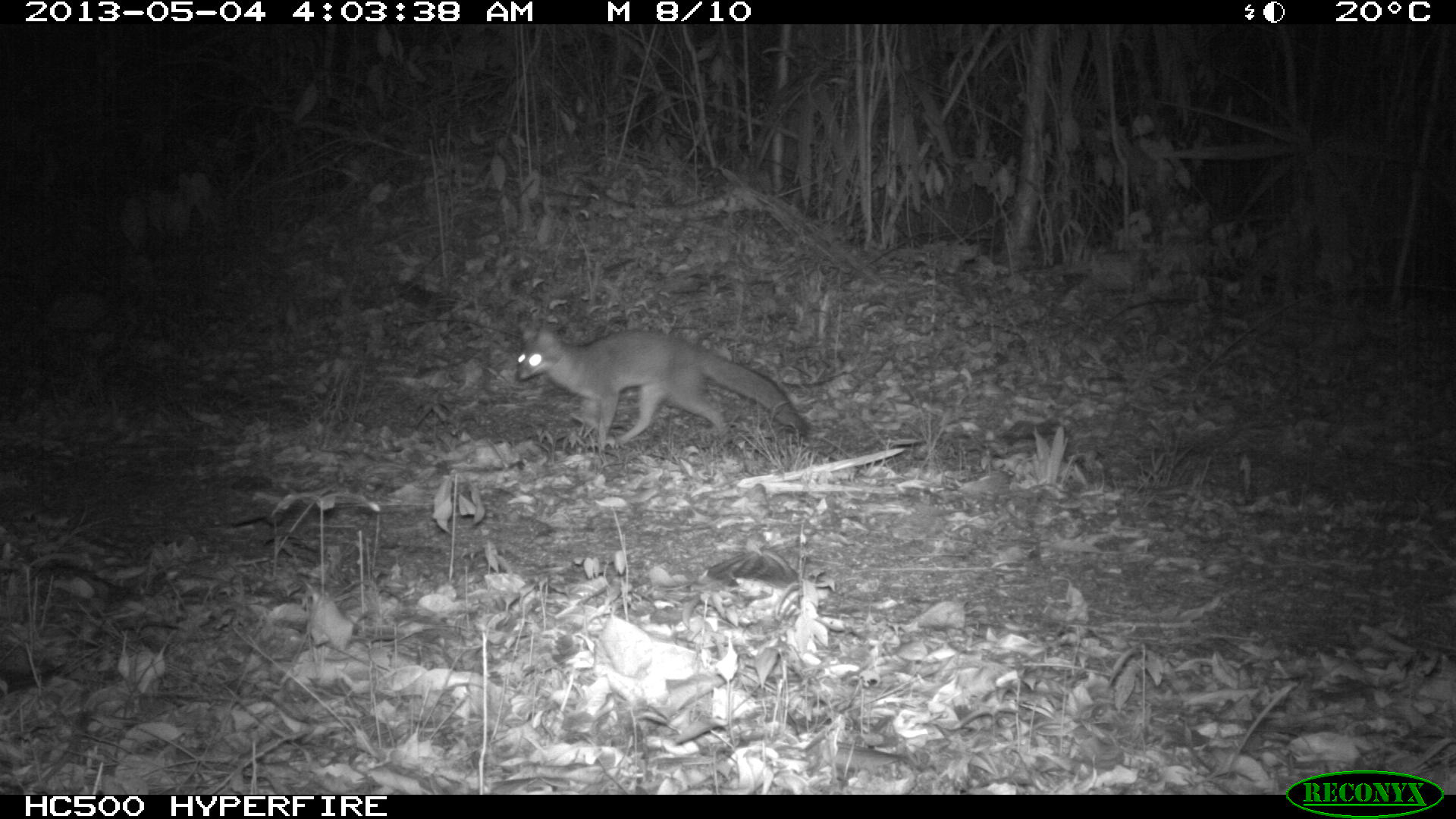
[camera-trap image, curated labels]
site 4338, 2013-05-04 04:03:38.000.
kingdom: Animalia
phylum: Chordata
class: Mammalia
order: Carnivora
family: Canidae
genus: Urocyon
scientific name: Urocyon cinereoargenteus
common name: gray fox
Urocyon cinereoargenteus (gray fox), count 1.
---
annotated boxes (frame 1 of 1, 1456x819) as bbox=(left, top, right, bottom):
urocyon cinereoargenteus: bbox=(514, 321, 809, 450)